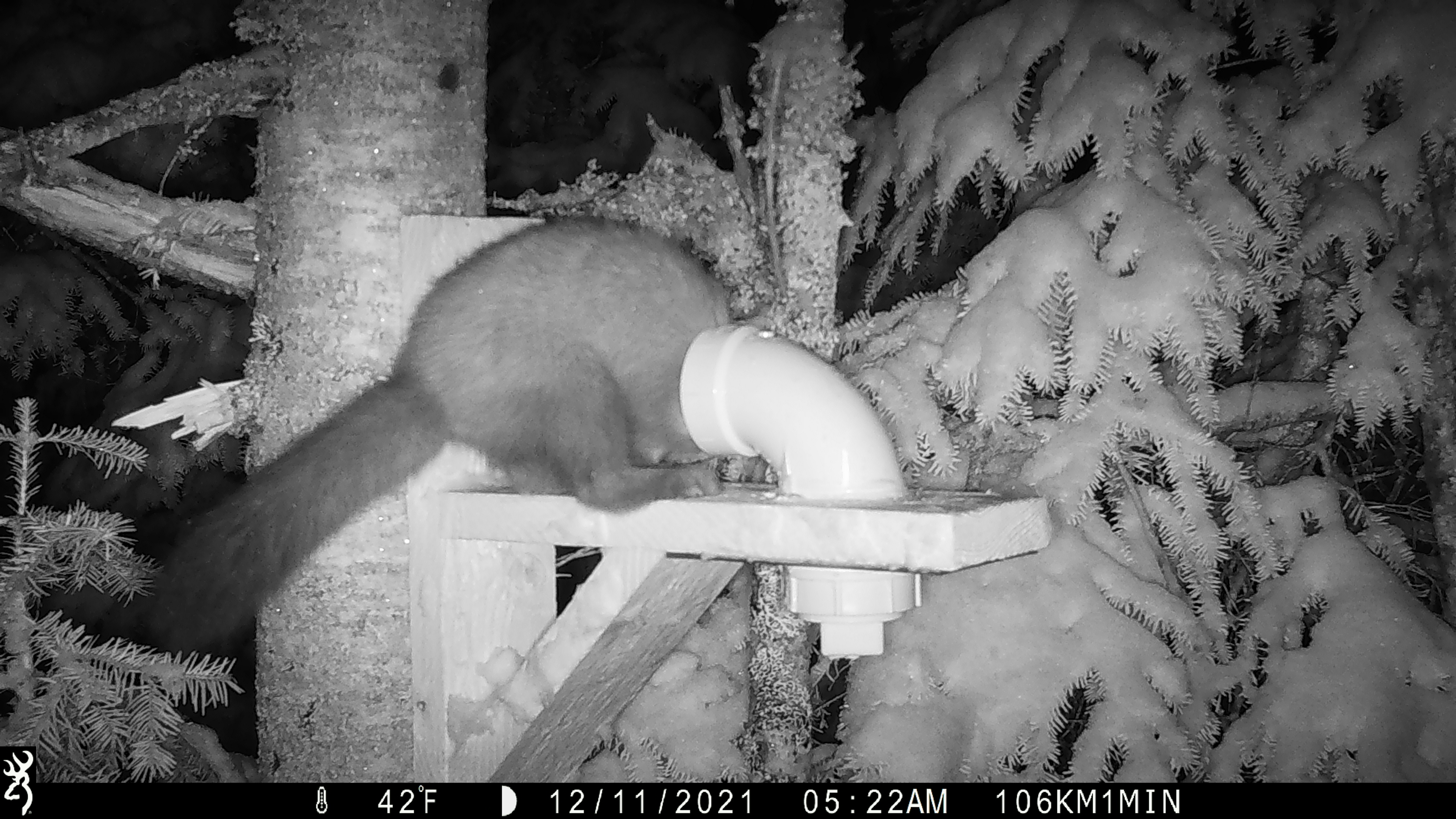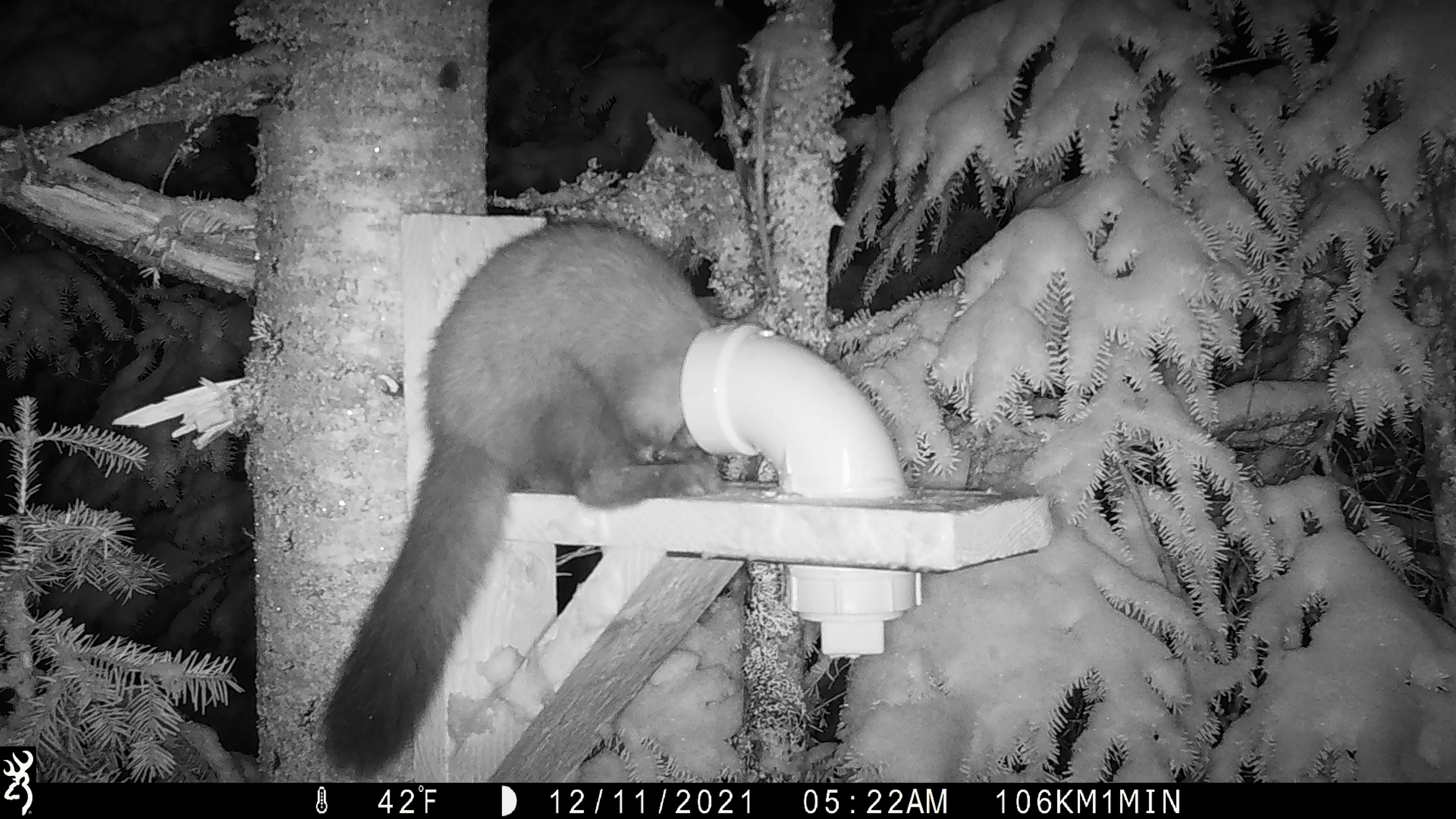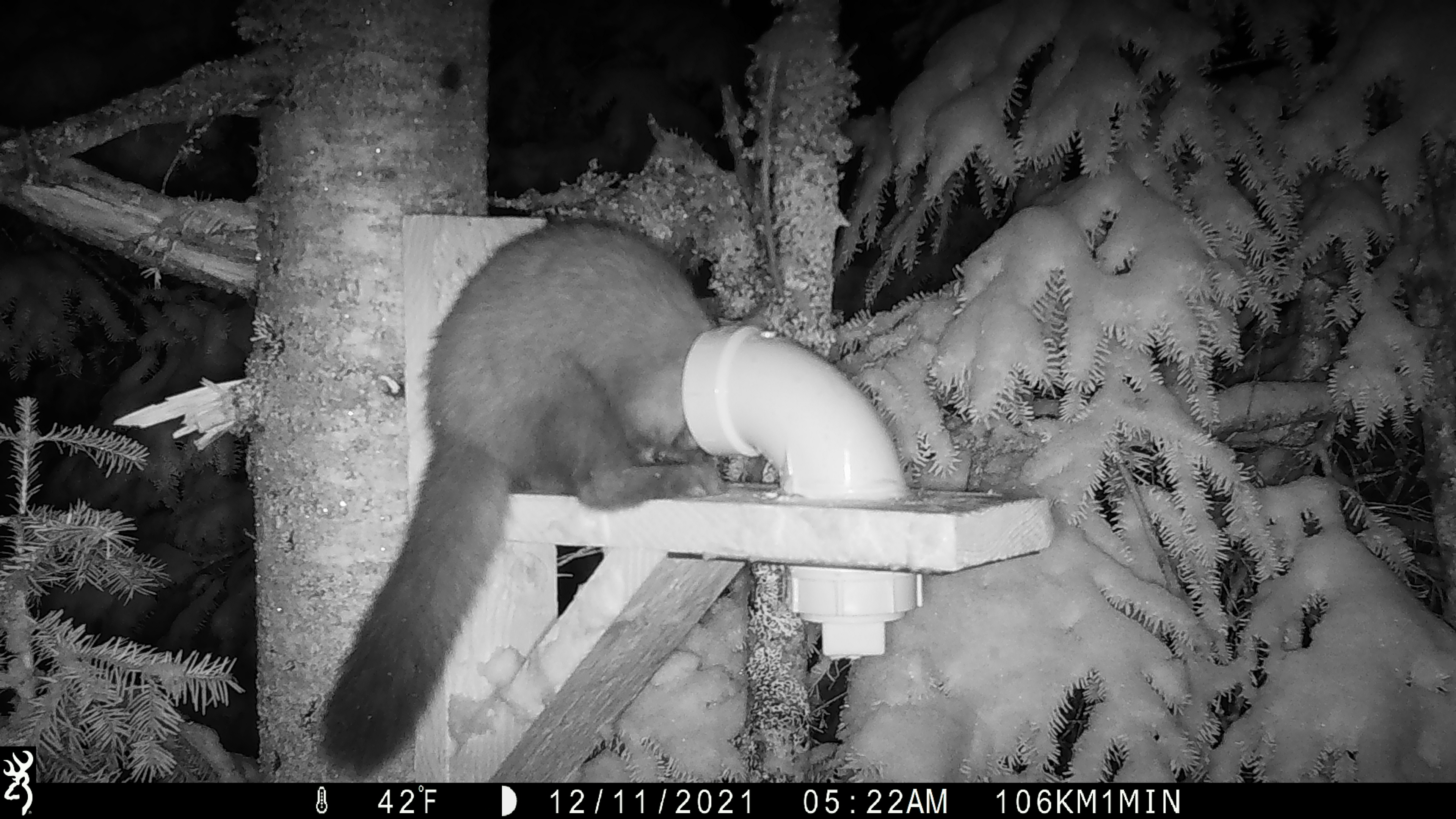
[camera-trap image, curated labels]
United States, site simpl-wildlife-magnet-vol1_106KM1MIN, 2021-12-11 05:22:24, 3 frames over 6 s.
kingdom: Animalia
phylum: Chordata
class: Mammalia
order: Carnivora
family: Mustelidae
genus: Martes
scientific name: Martes americana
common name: american marten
American marten (Martes americana).